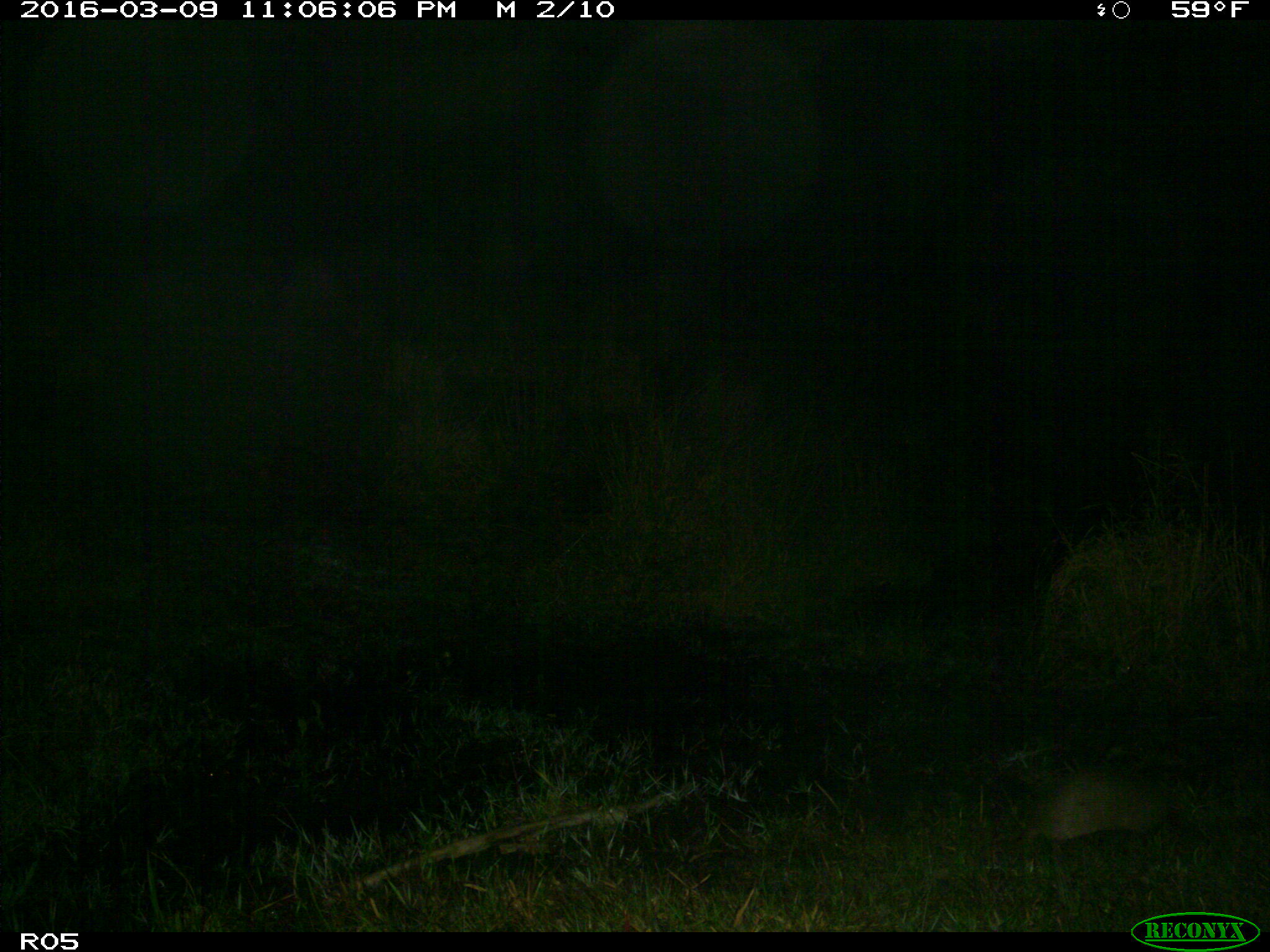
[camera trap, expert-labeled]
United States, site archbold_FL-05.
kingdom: Animalia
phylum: Chordata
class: Mammalia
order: Cingulata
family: Dasypodidae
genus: Dasypus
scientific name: Dasypus novemcinctus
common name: nine-banded armadillo